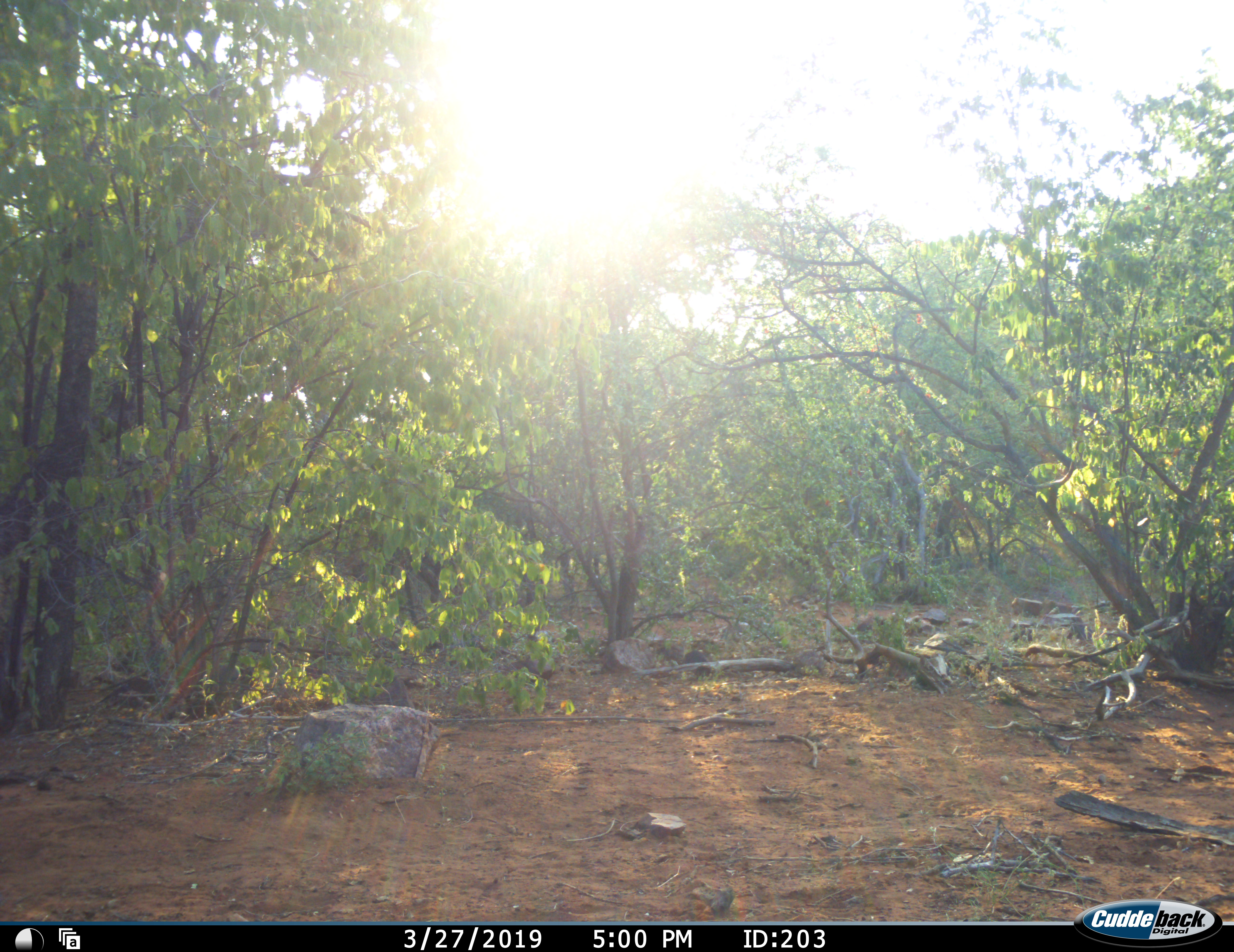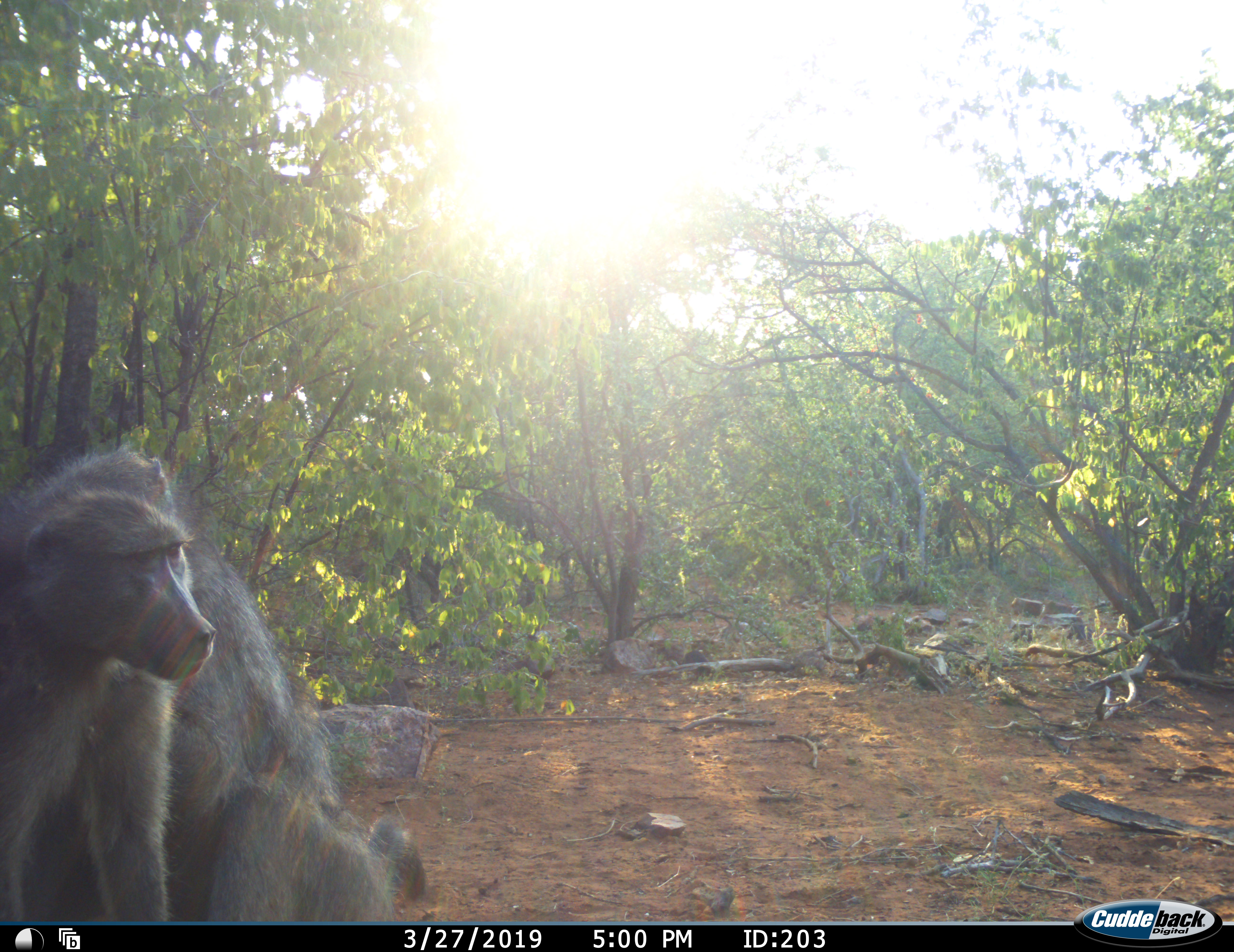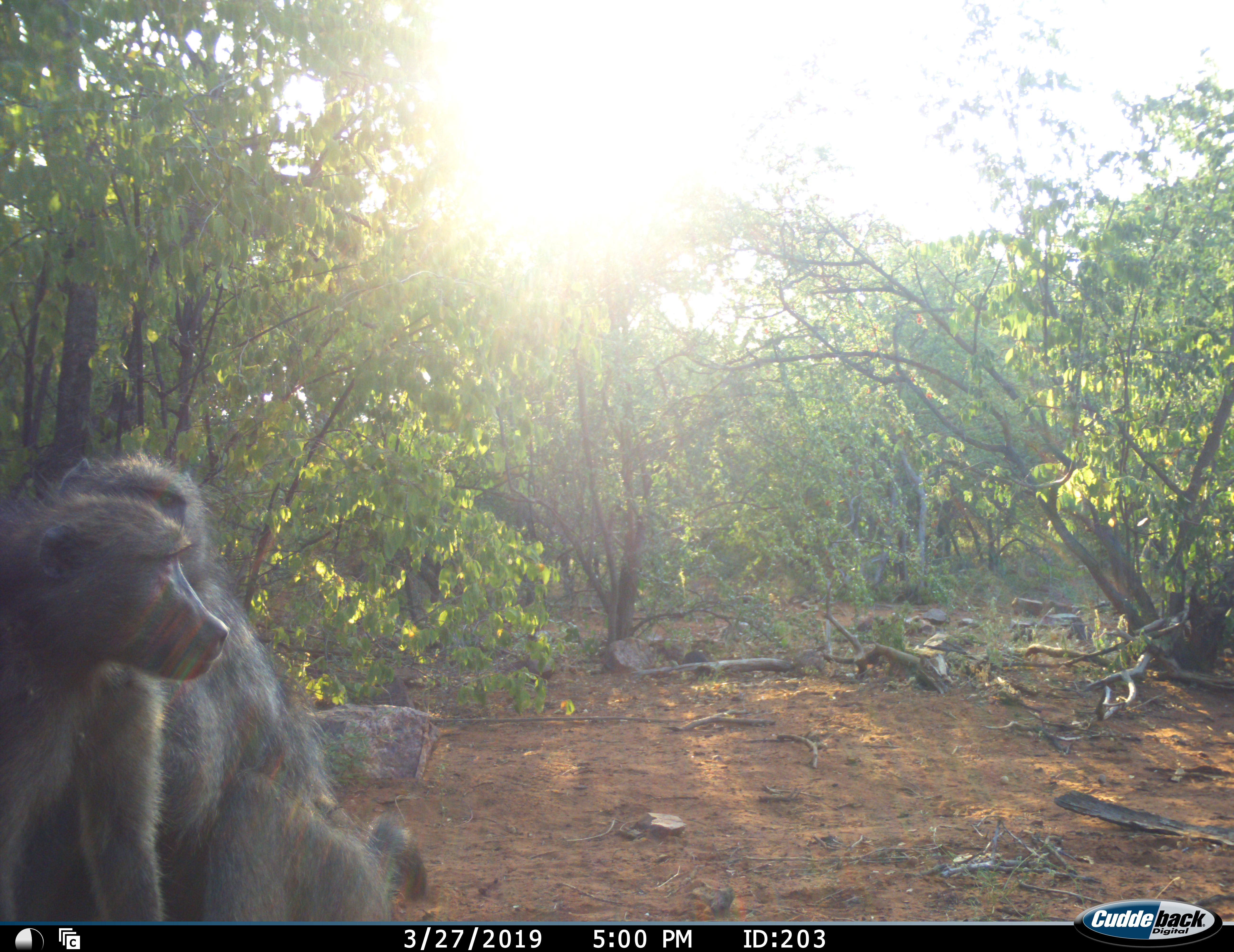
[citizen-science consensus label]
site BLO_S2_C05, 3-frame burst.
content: unidentified animal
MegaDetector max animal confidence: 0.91